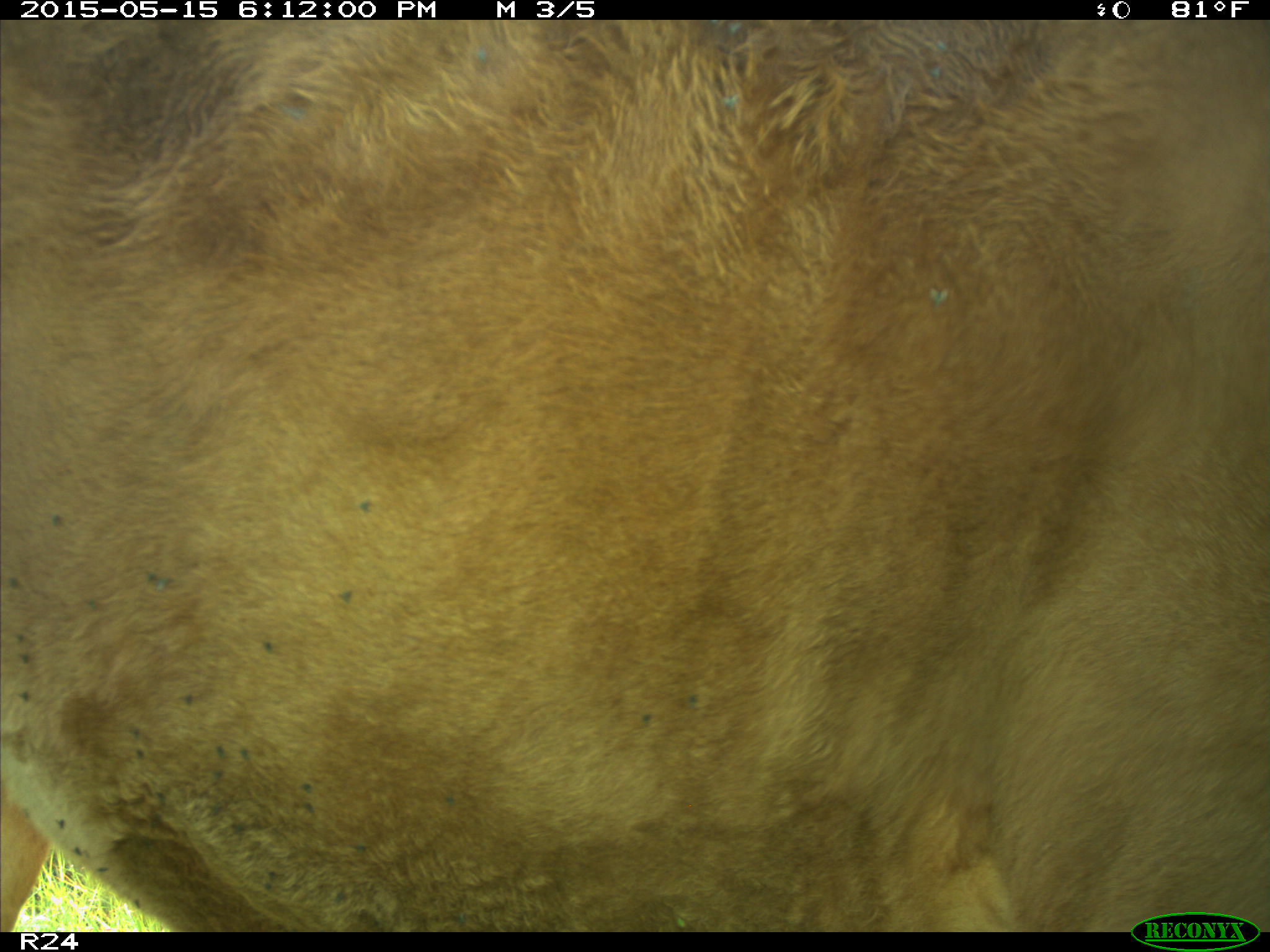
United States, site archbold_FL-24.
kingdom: Animalia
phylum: Chordata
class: Mammalia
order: Artiodactyla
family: Bovidae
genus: Bos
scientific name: Bos taurus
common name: domestic cow